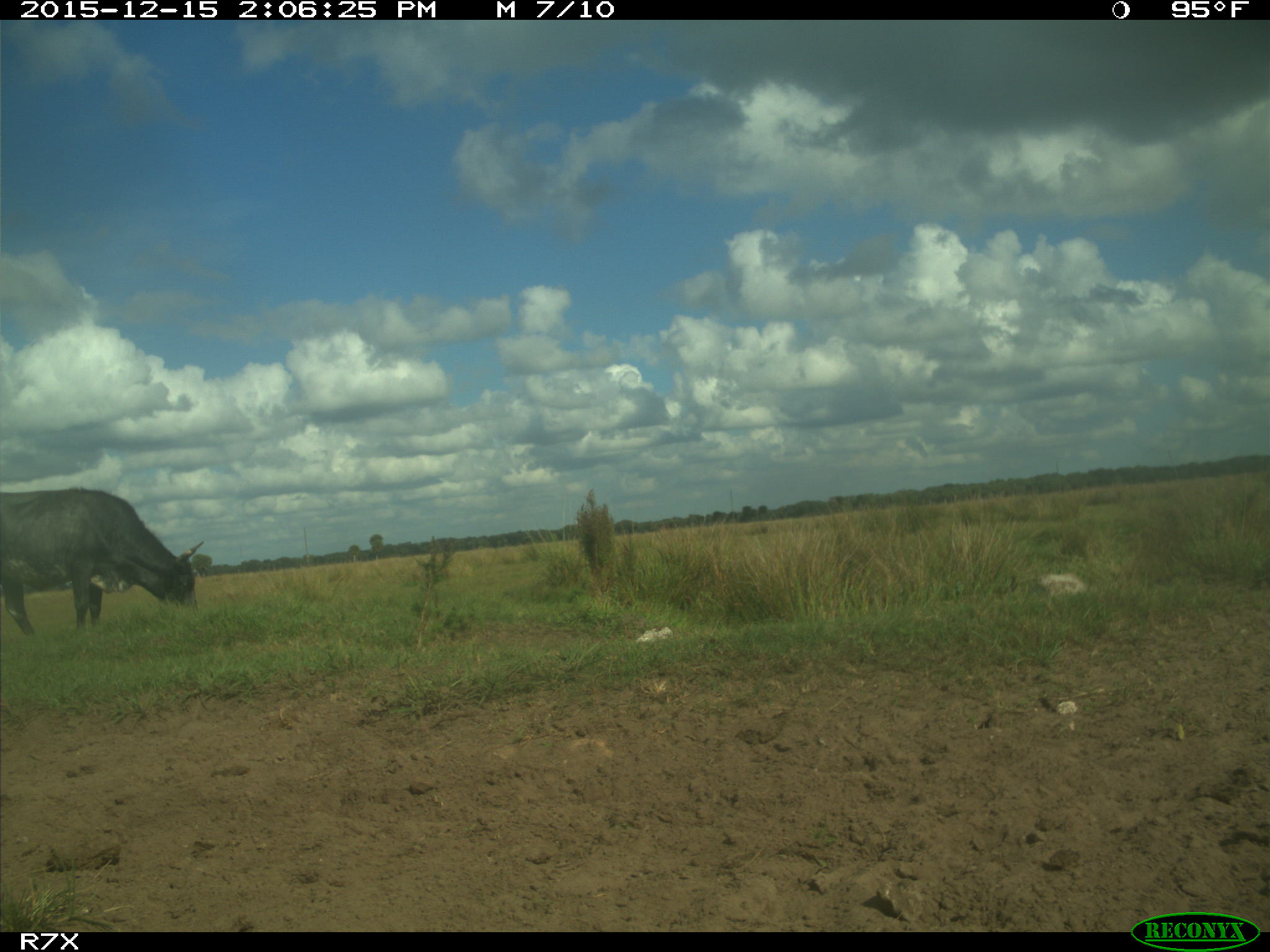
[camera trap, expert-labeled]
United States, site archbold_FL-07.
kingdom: Animalia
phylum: Chordata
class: Mammalia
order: Artiodactyla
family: Bovidae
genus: Bos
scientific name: Bos taurus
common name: domestic cow